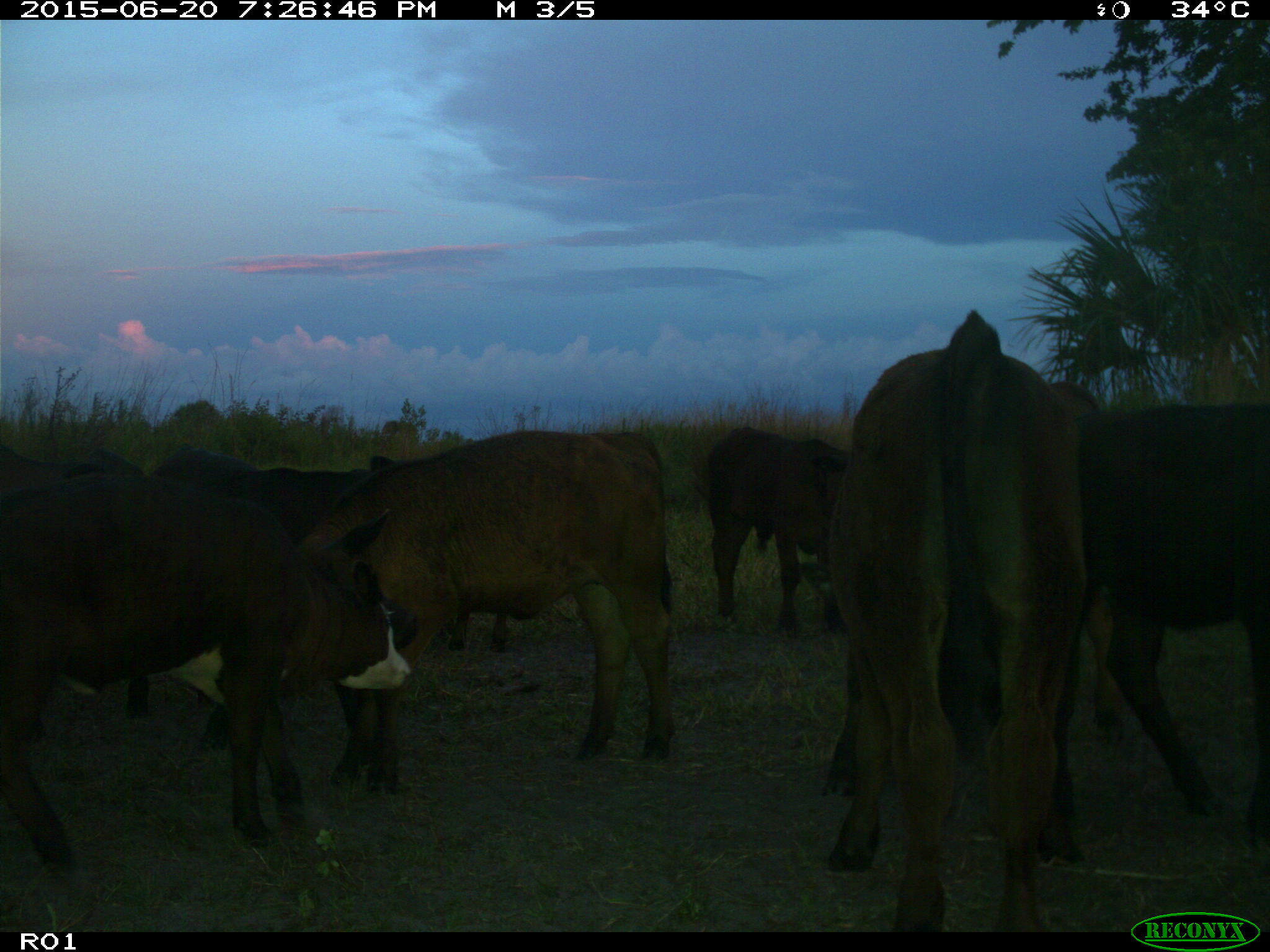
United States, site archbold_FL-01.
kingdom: Animalia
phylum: Chordata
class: Mammalia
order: Artiodactyla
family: Bovidae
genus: Bos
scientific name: Bos taurus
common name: domestic cow